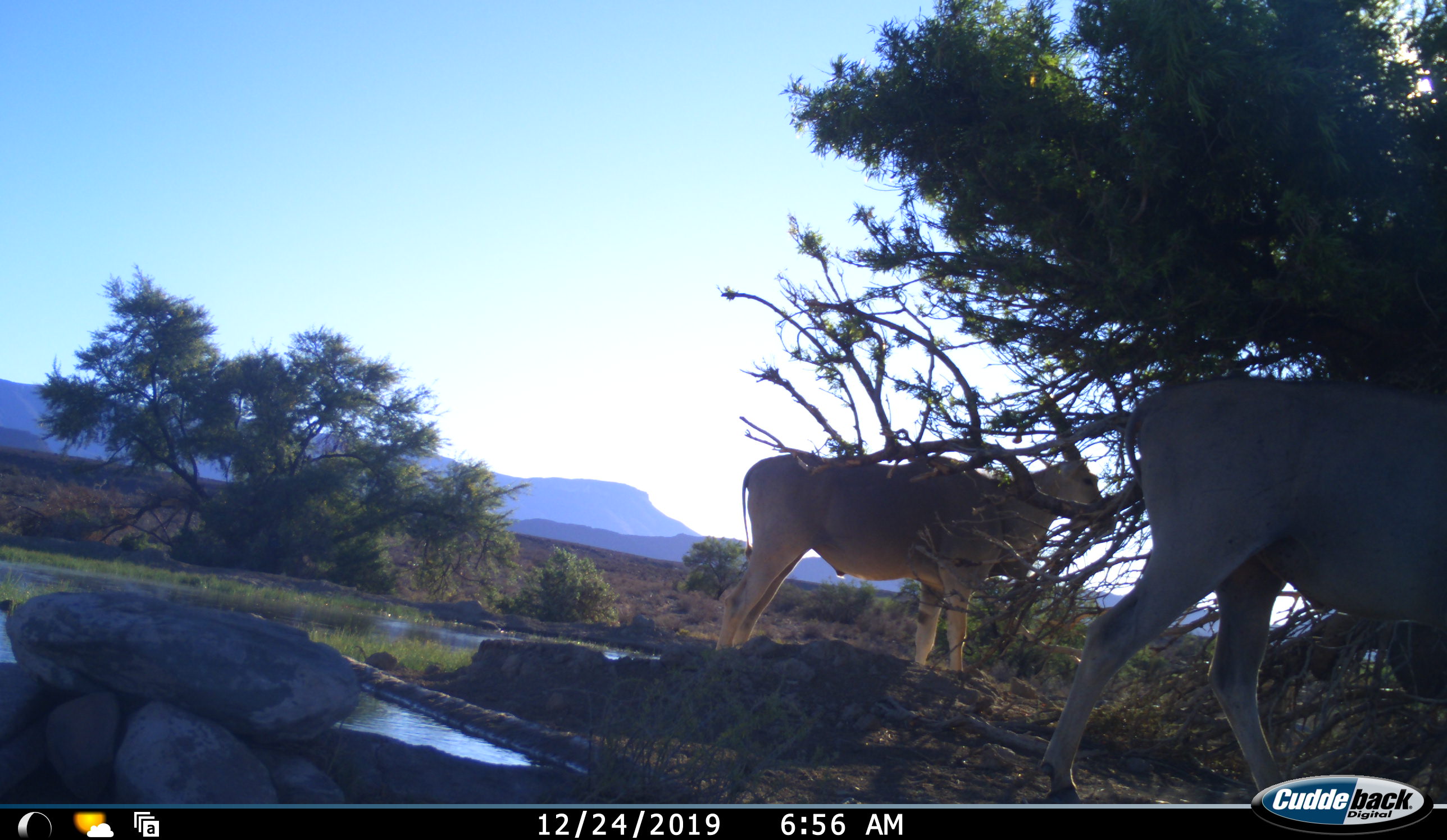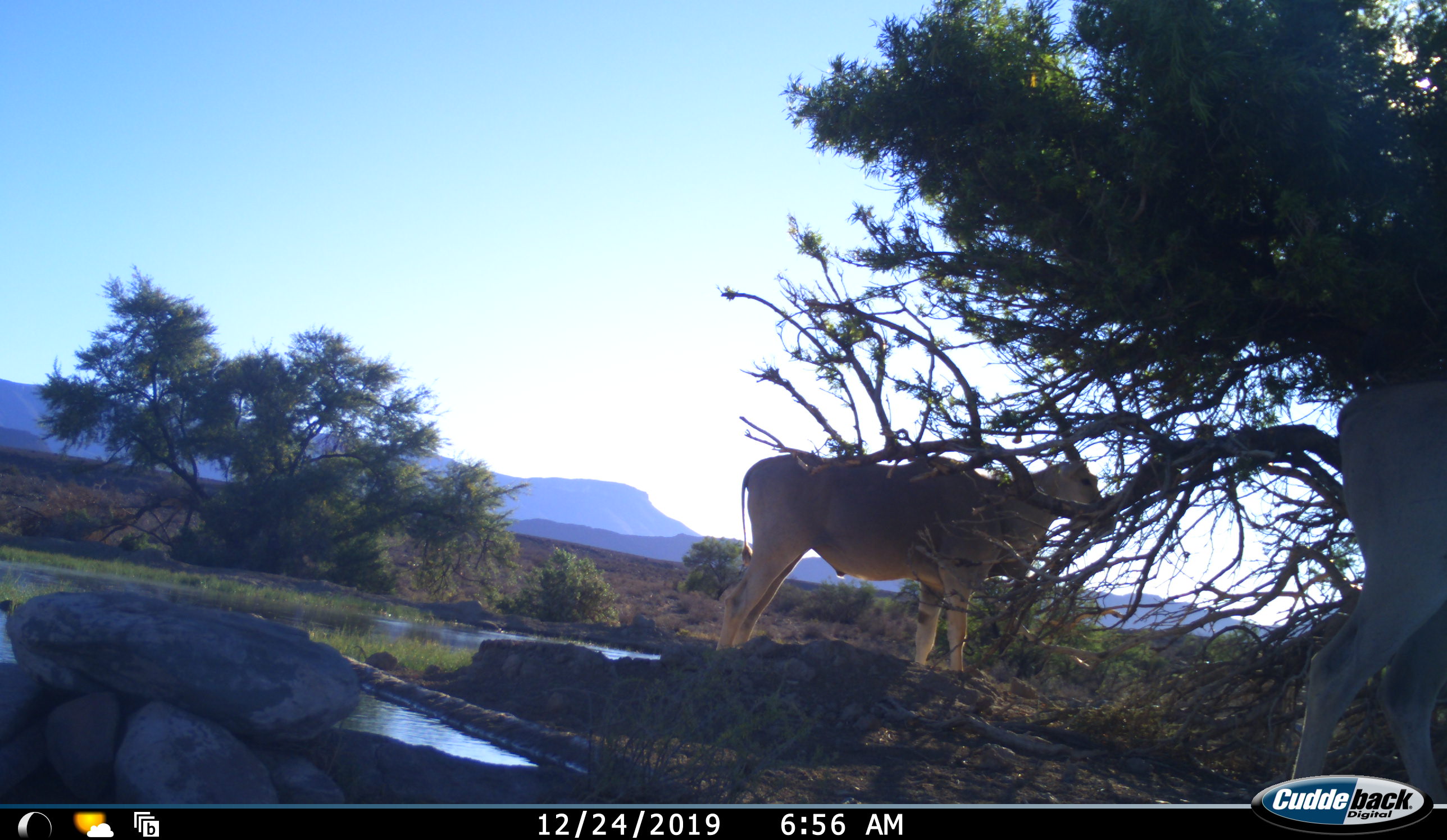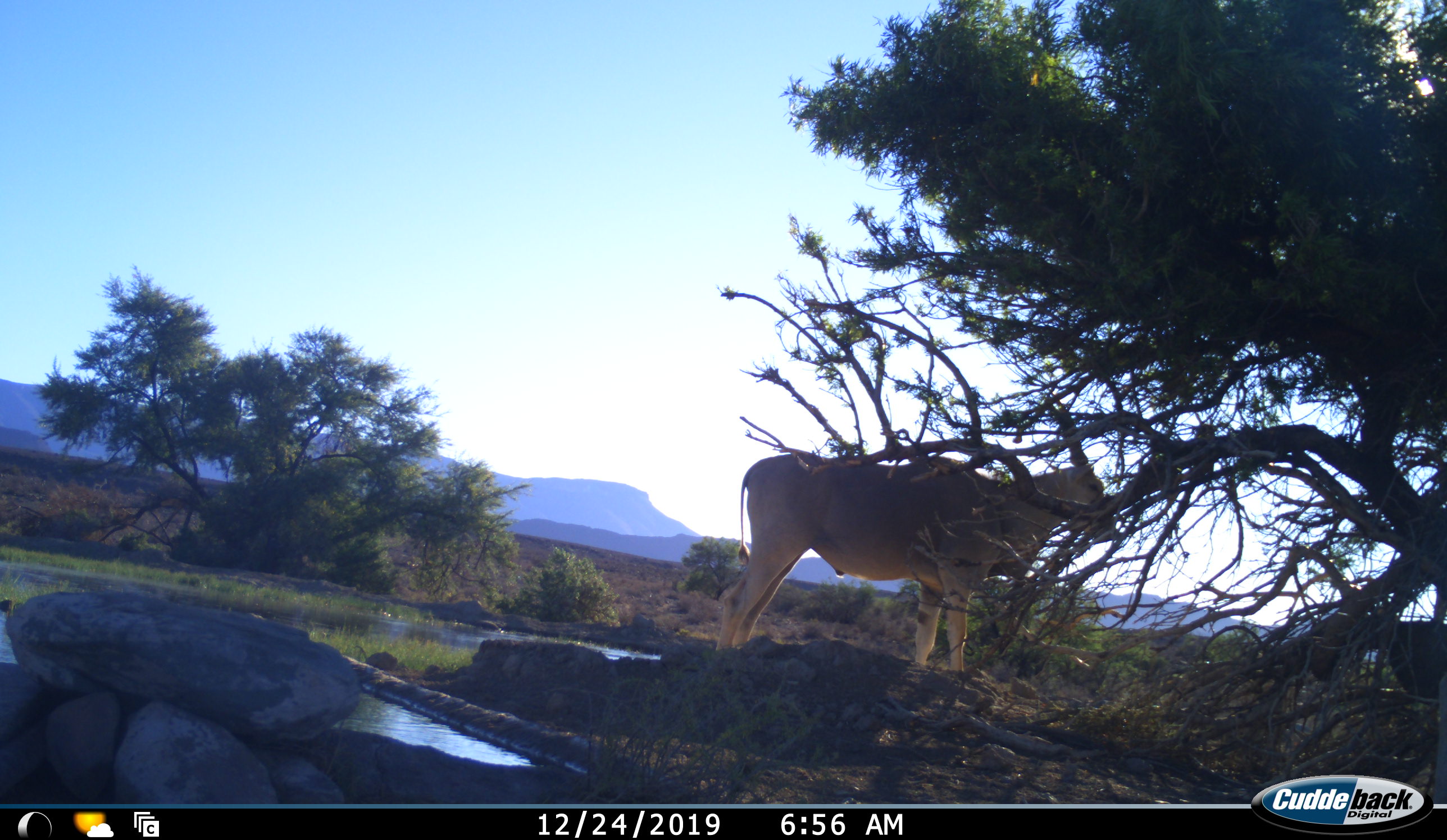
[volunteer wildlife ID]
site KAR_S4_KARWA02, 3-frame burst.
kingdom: Animalia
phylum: Chordata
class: Mammalia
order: Artiodactyla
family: Bovidae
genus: Tragelaphus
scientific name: Tragelaphus oryx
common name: eland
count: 2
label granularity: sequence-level